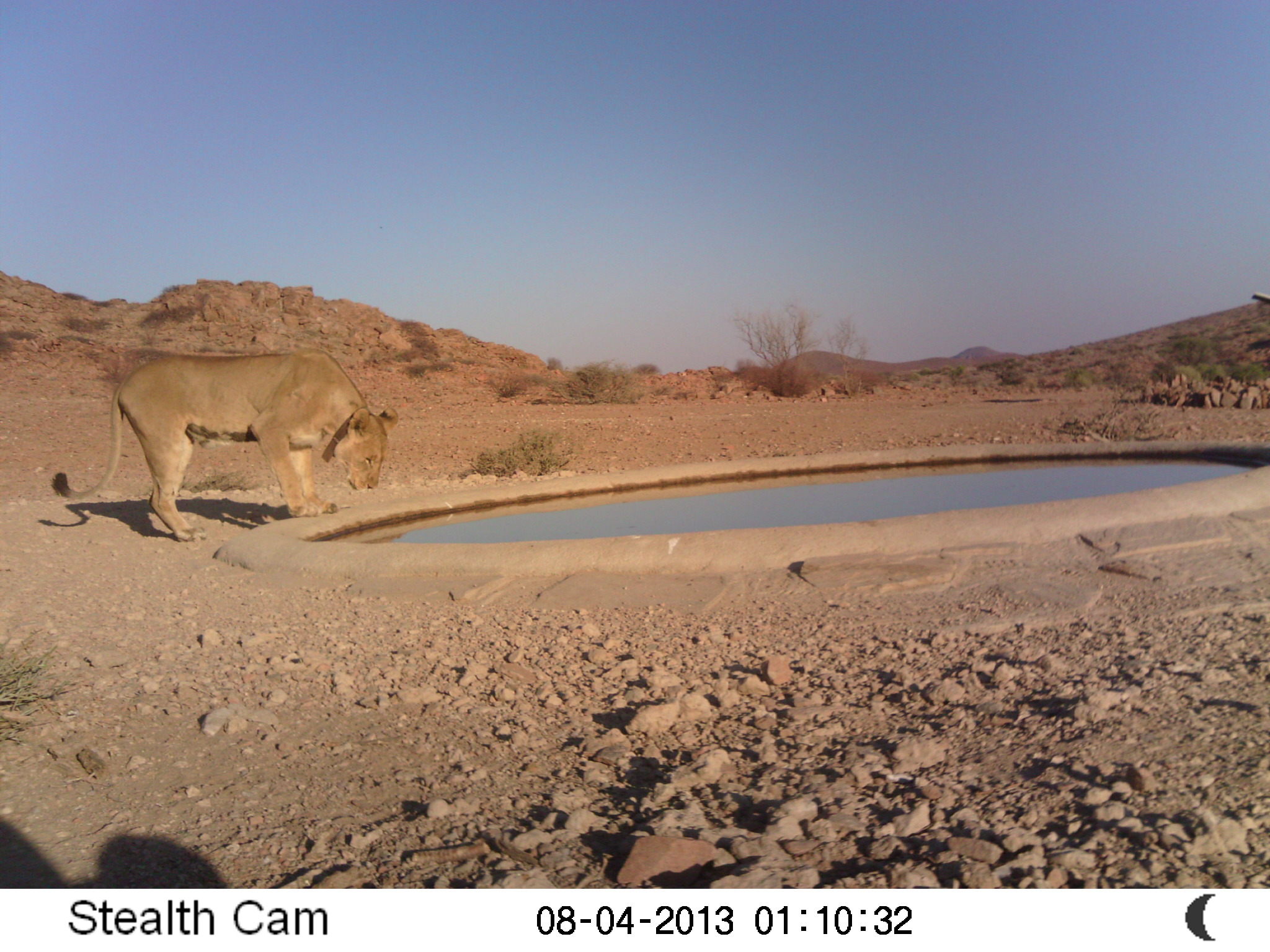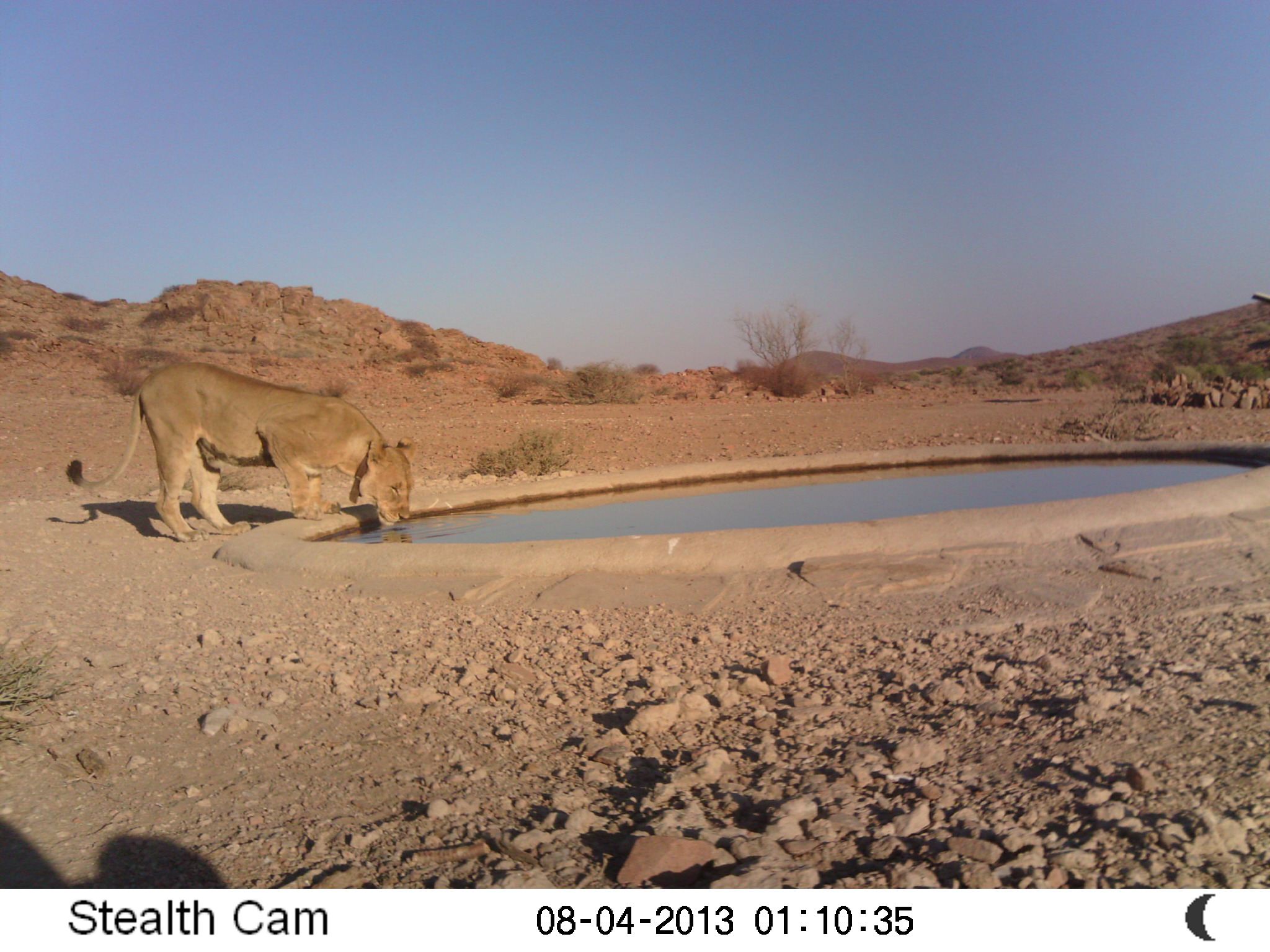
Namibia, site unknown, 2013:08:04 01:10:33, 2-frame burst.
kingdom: Animalia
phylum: Chordata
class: Mammalia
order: Carnivora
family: Felidae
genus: Panthera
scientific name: Panthera leo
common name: lion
Panthera leo (lion).